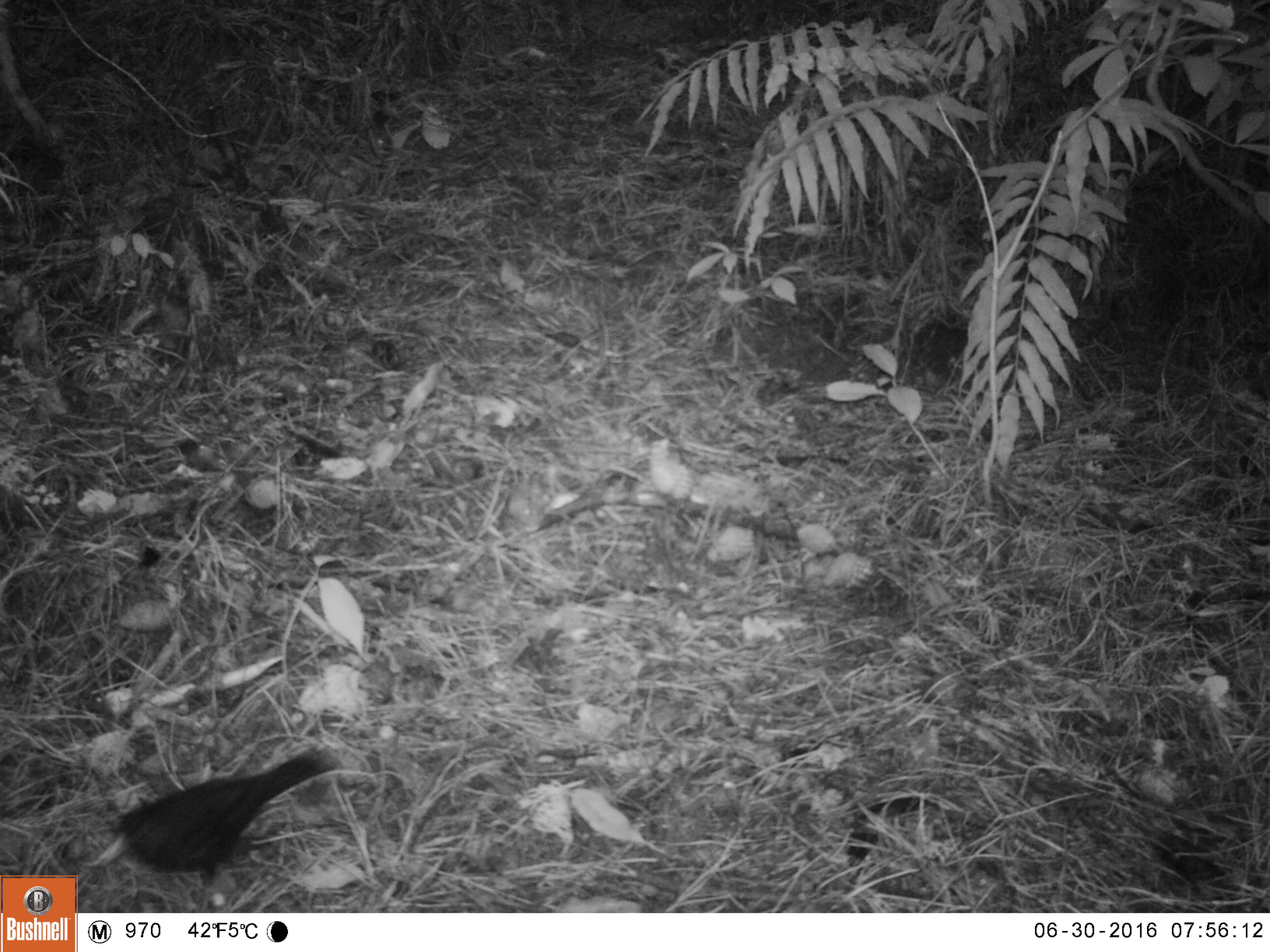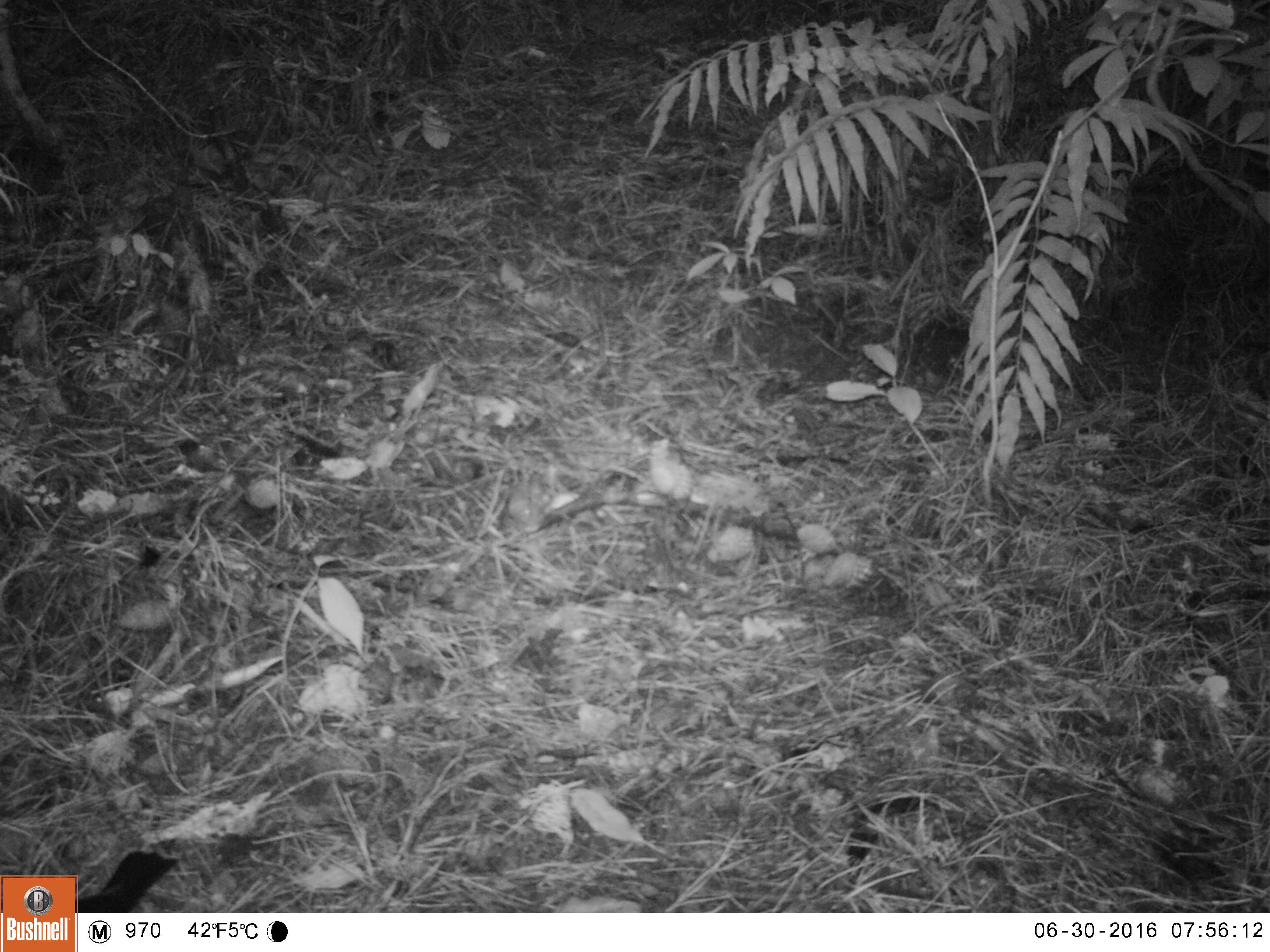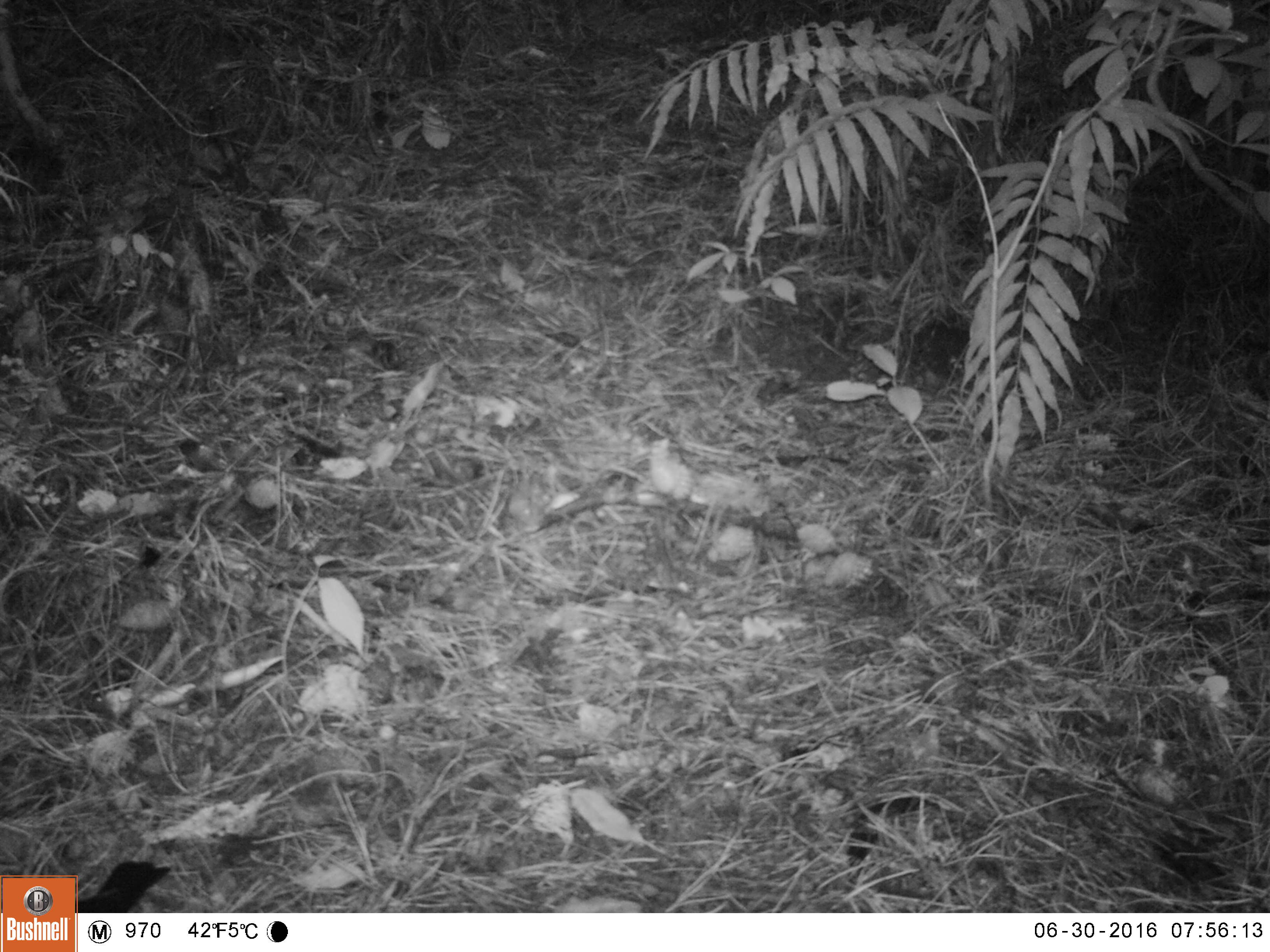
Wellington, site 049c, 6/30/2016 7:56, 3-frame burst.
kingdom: Animalia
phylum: Chordata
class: Aves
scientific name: Aves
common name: bird